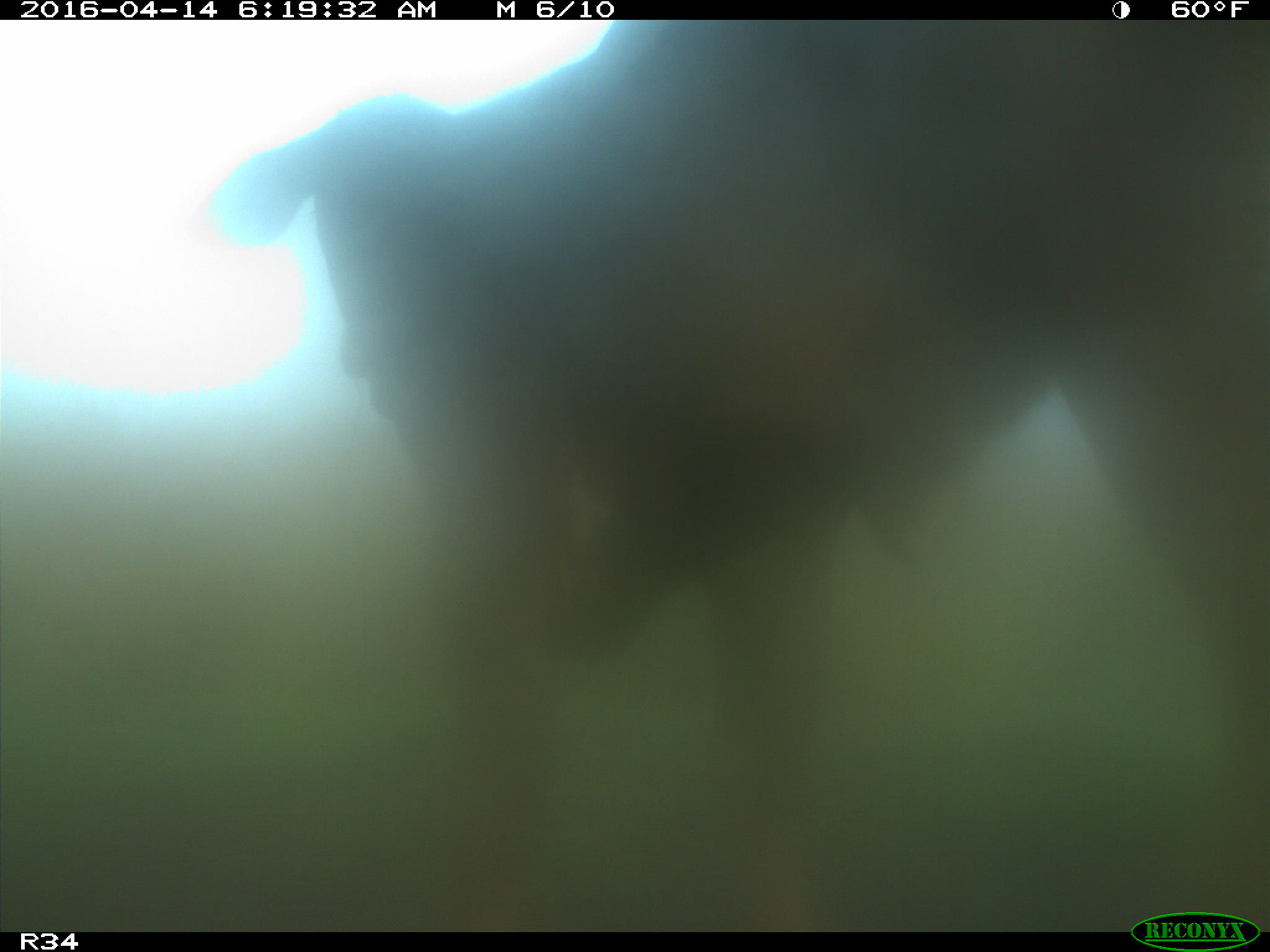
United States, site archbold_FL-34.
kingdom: Animalia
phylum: Chordata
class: Mammalia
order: Artiodactyla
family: Bovidae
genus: Bos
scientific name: Bos taurus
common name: domestic cow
Bos taurus (domestic cow).